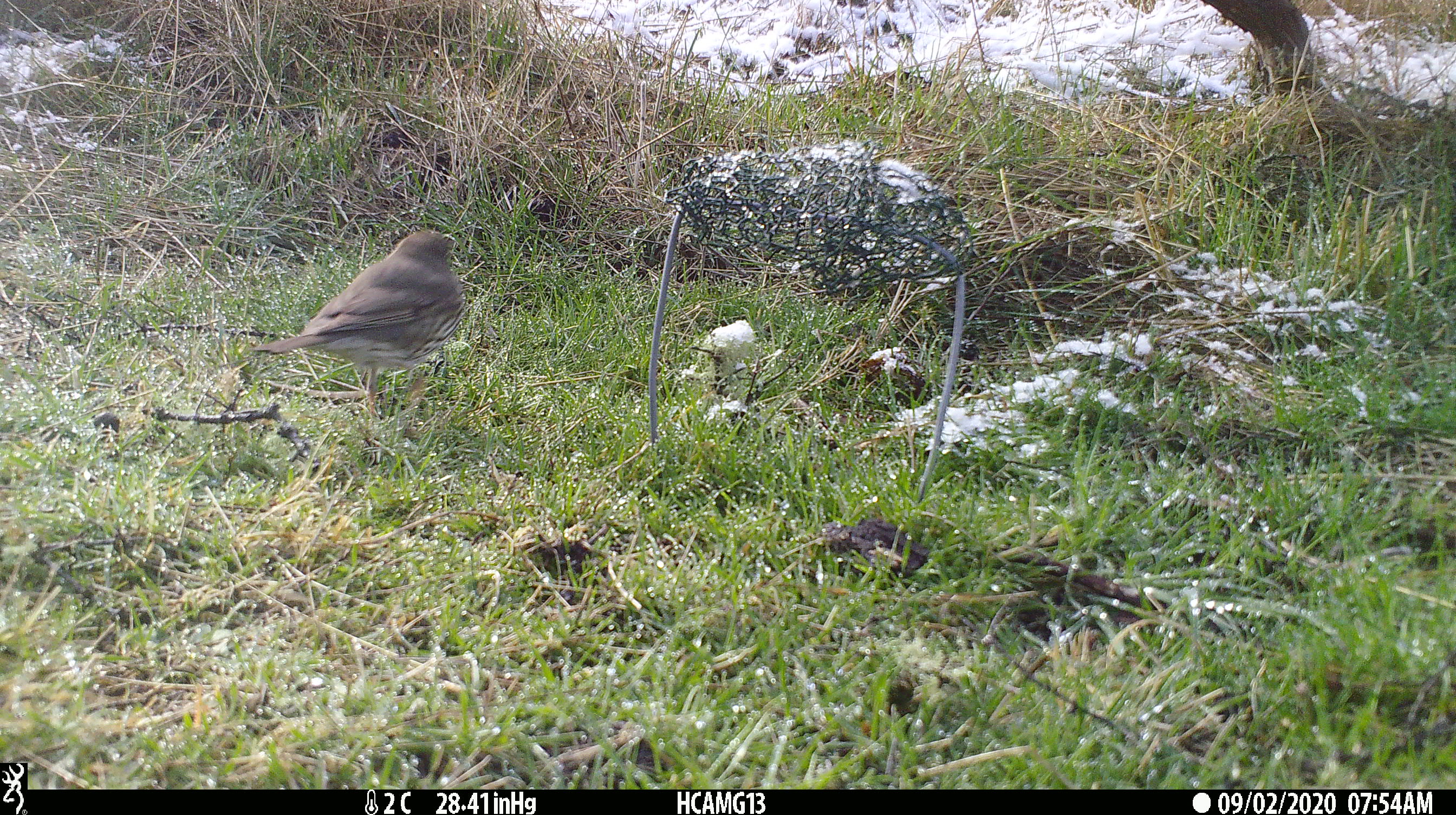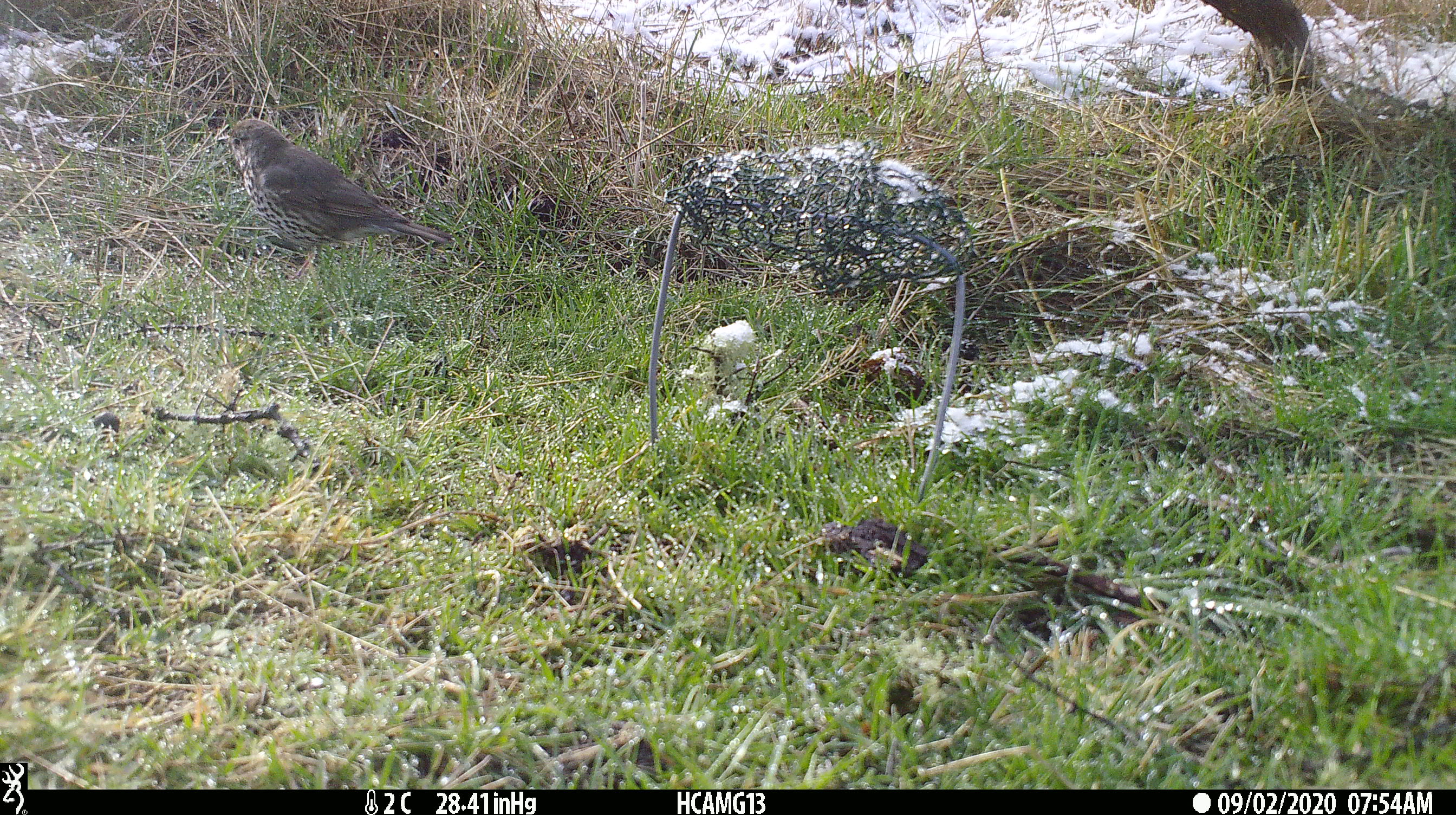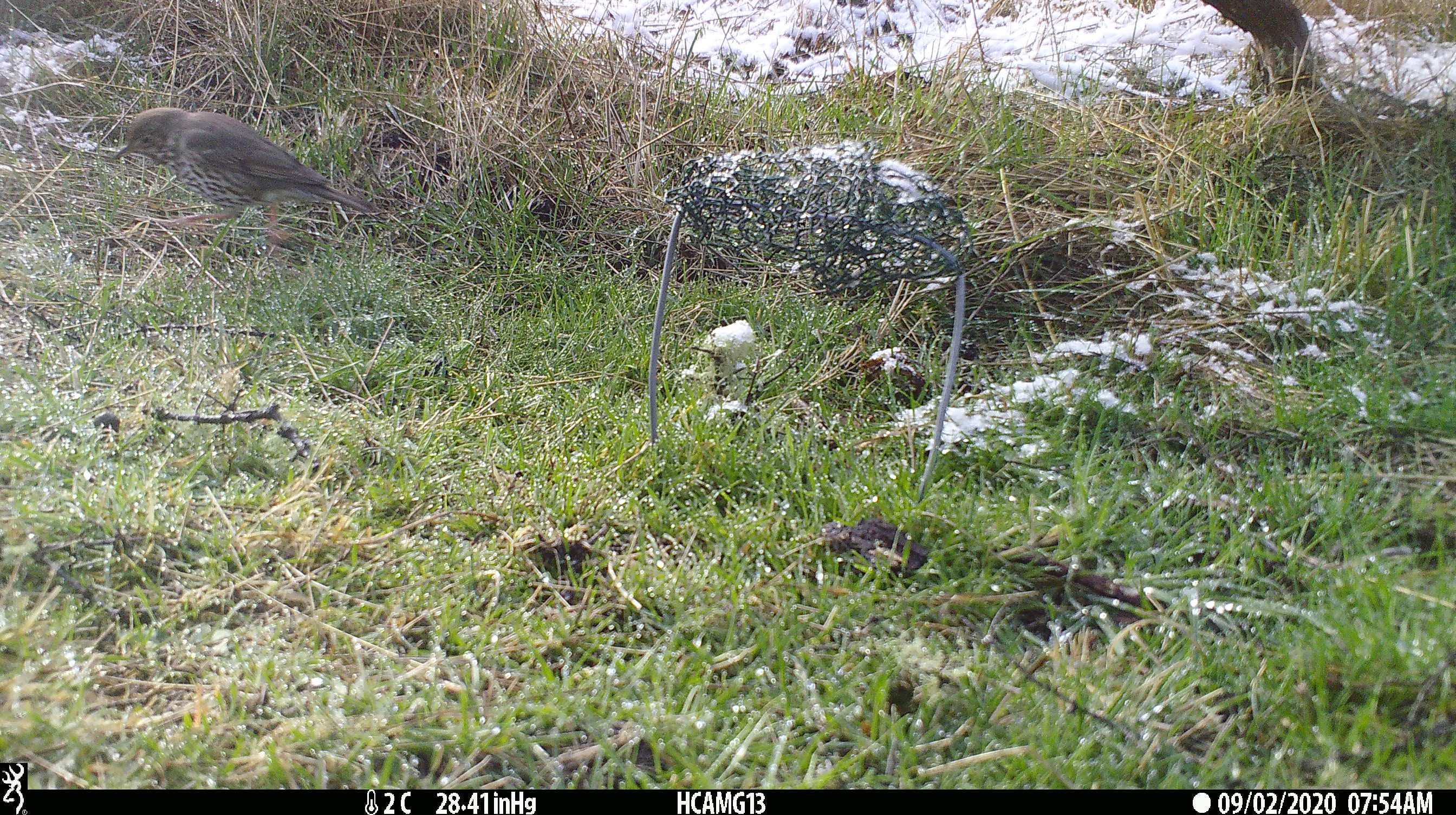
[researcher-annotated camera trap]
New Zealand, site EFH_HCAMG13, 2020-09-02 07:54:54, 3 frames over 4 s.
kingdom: Animalia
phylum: Chordata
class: Aves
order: Passeriformes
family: Turdidae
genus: Turdus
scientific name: Turdus philomelos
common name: song thrush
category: thrush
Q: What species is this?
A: Thrush (song thrush) (Turdus philomelos).